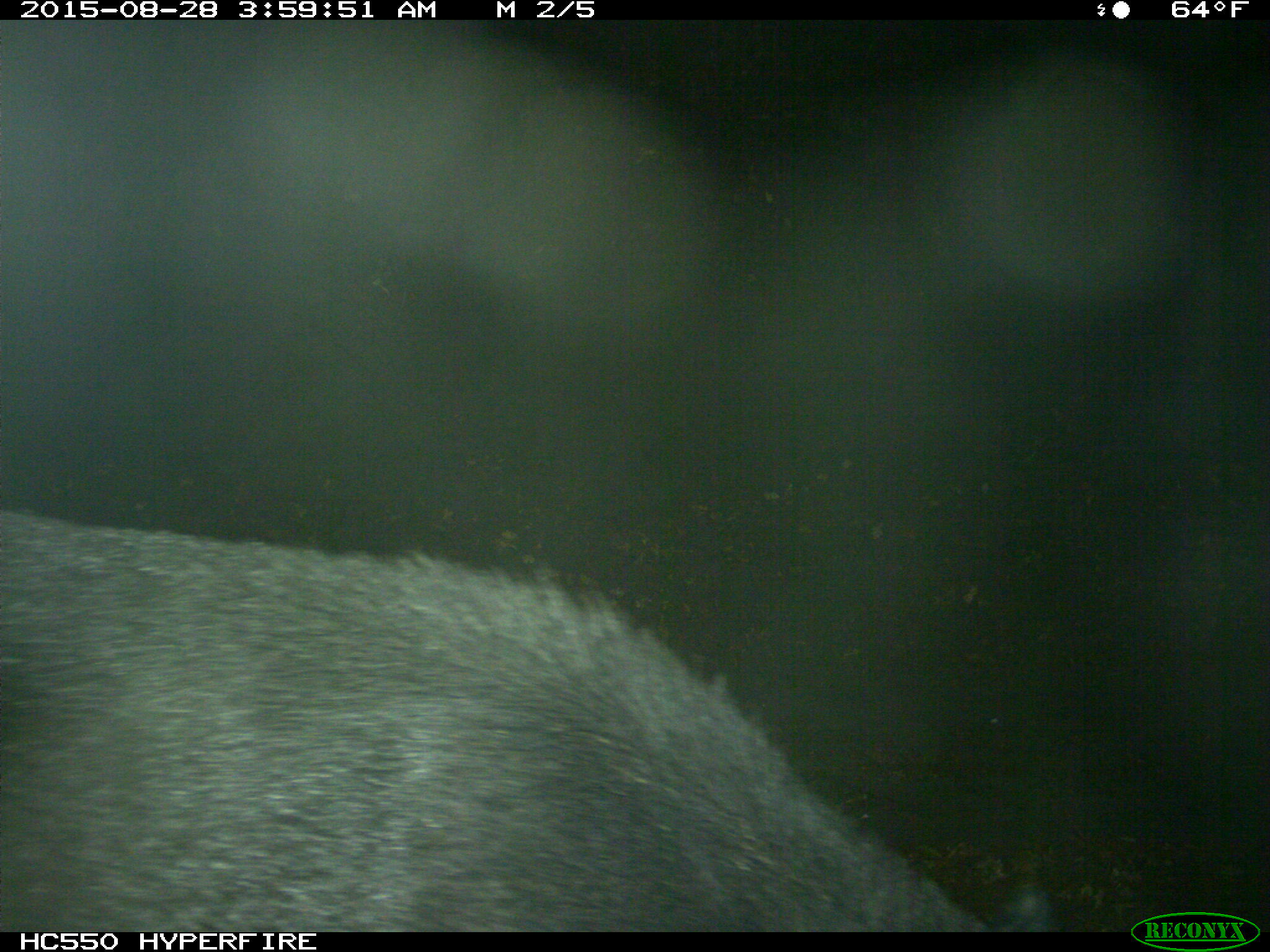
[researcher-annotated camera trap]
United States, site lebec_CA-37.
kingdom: Animalia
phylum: Chordata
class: Mammalia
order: Artiodactyla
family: Suidae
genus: Sus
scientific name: Sus scrofa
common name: wild boar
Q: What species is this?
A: Sus scrofa (wild boar).